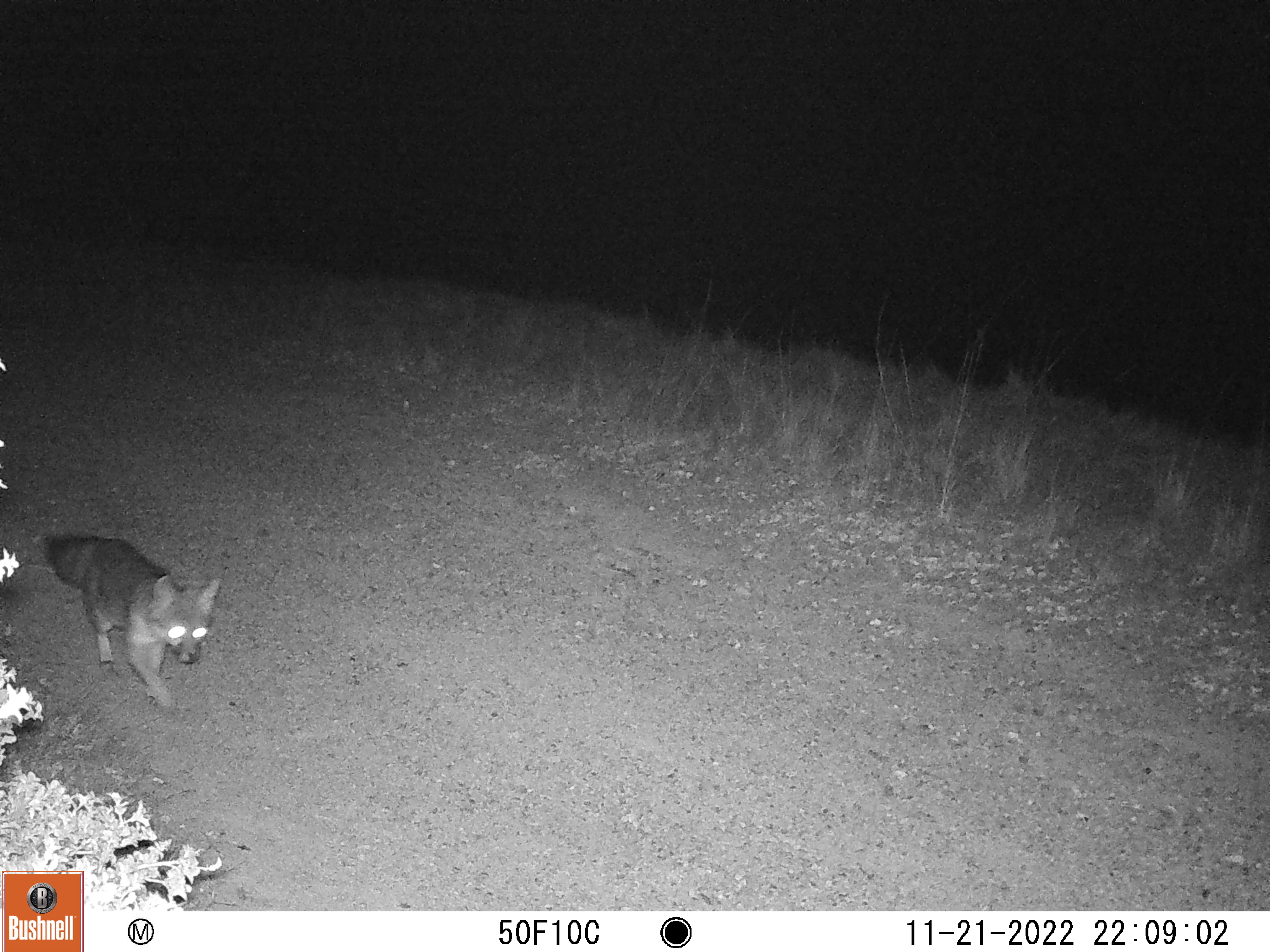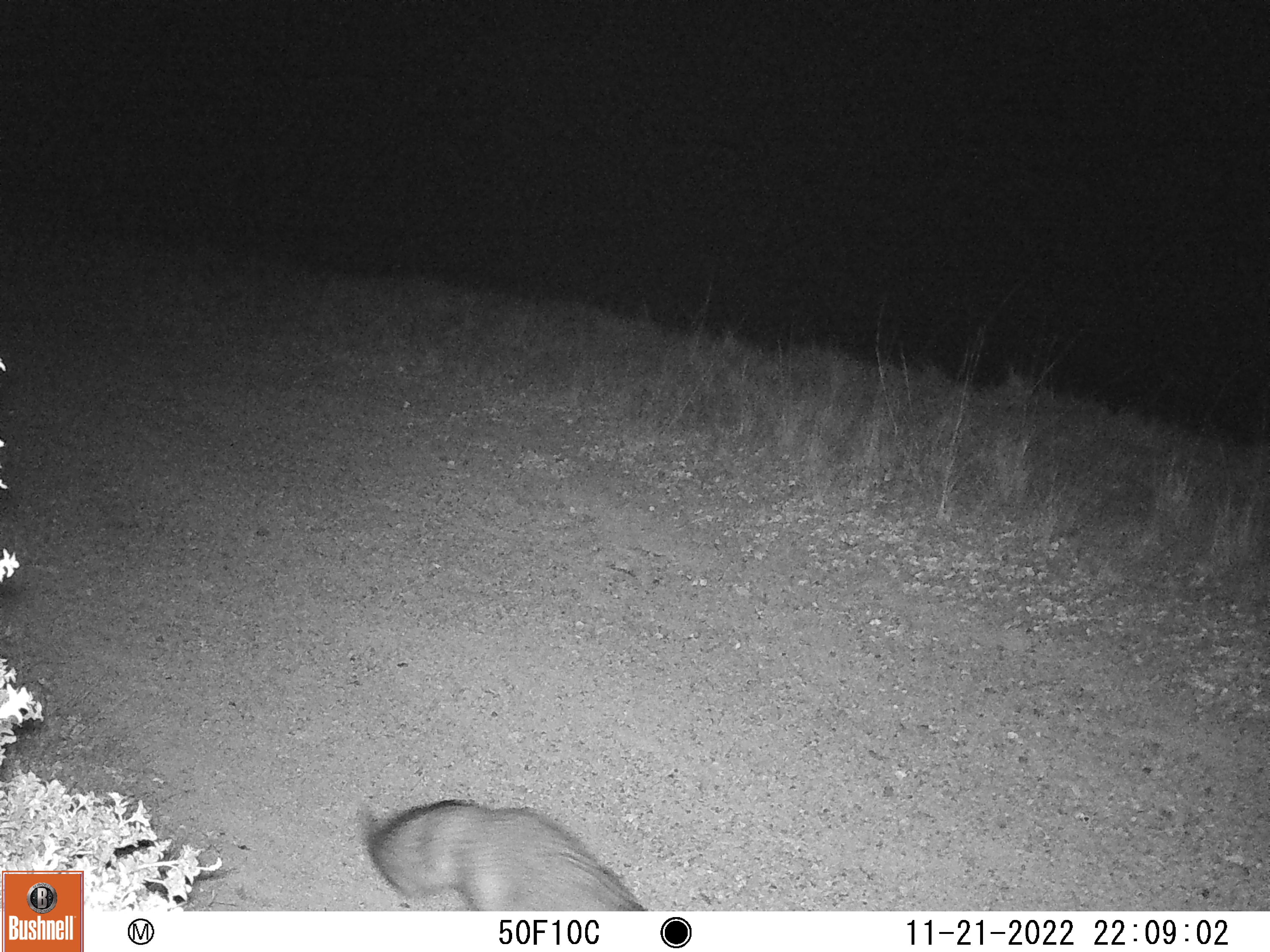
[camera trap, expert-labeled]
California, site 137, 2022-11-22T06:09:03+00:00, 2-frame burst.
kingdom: Animalia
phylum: Chordata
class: Mammalia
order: Carnivora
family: Canidae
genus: Urocyon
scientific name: Urocyon cinereoargenteus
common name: gray fox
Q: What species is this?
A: Gray fox (Urocyon cinereoargenteus).